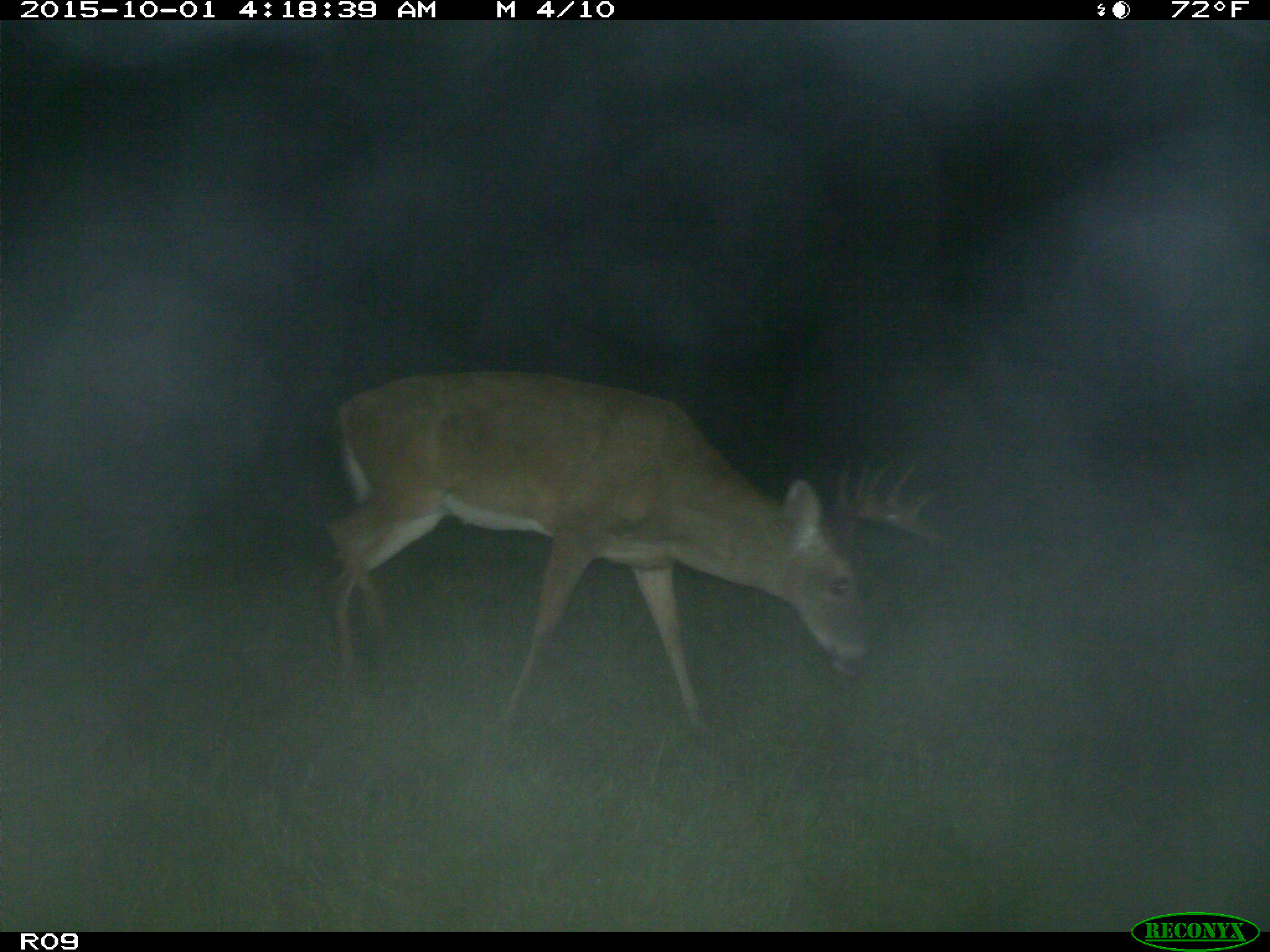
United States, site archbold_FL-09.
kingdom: Animalia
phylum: Chordata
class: Mammalia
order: Artiodactyla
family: Cervidae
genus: Odocoileus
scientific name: Odocoileus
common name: deer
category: unidentified deer